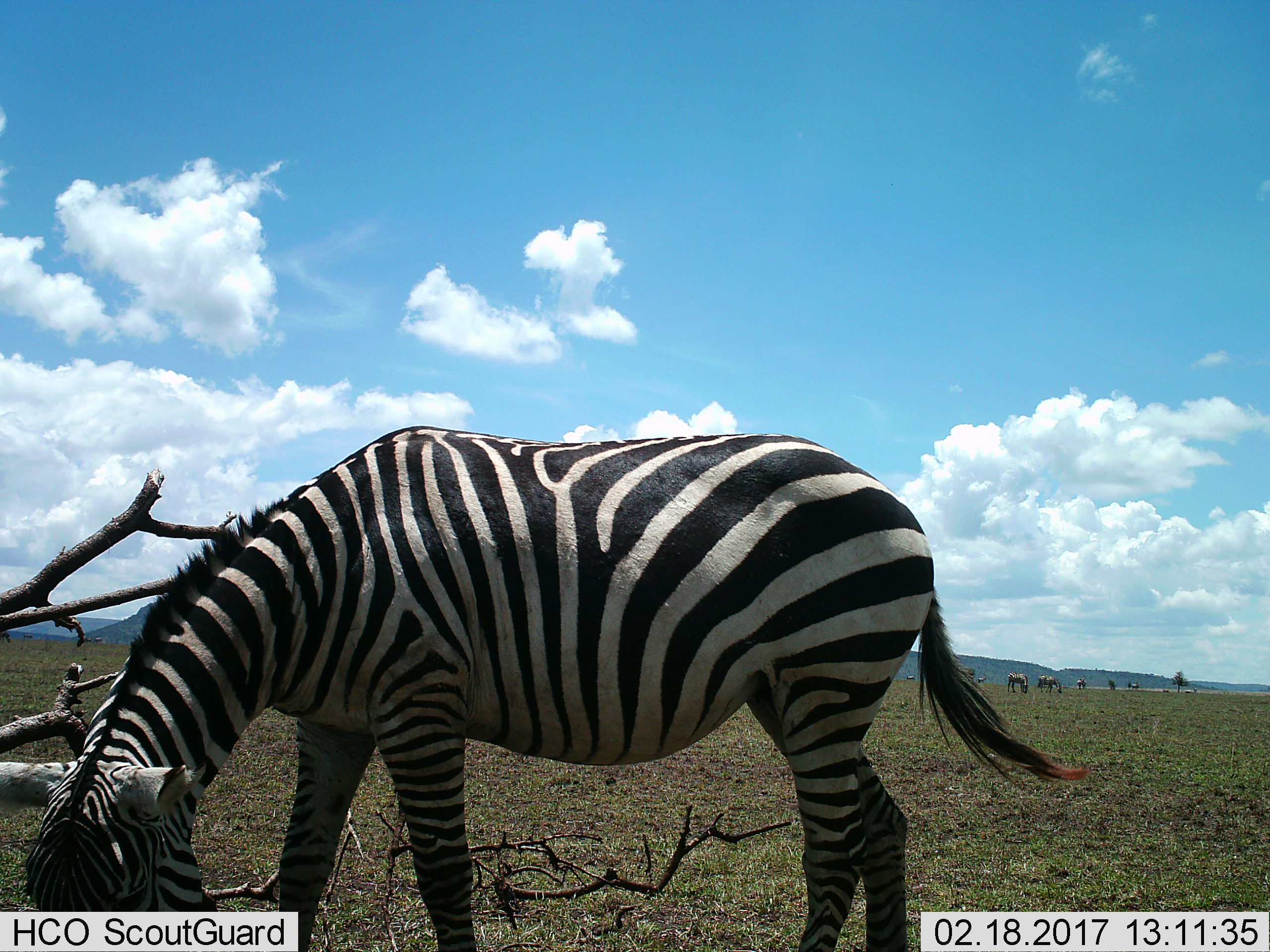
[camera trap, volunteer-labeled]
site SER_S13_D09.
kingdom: Animalia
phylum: Chordata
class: Mammalia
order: Perissodactyla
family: Equidae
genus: Equus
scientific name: Equus quagga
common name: plains zebra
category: zebraplains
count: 10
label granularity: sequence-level